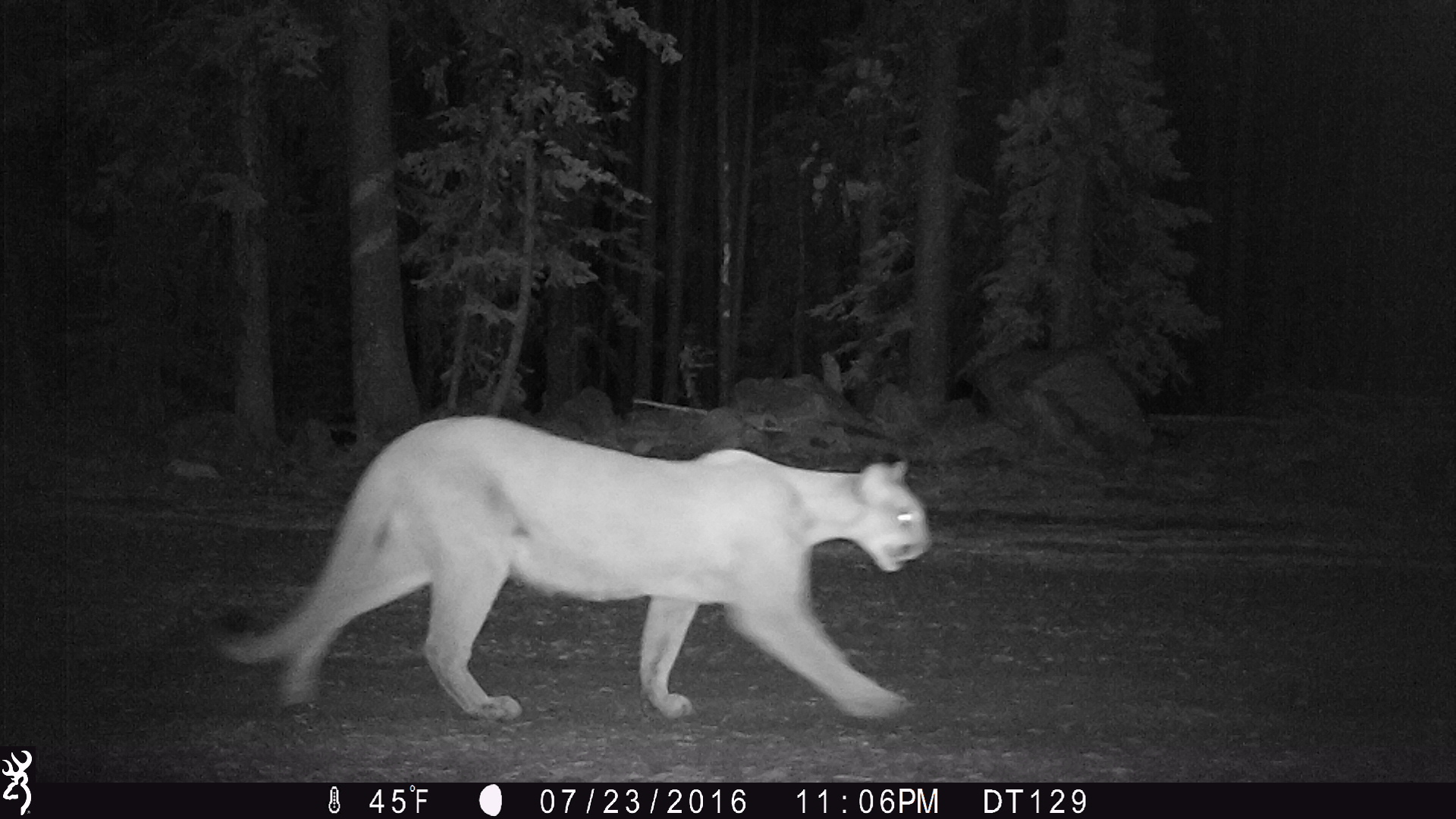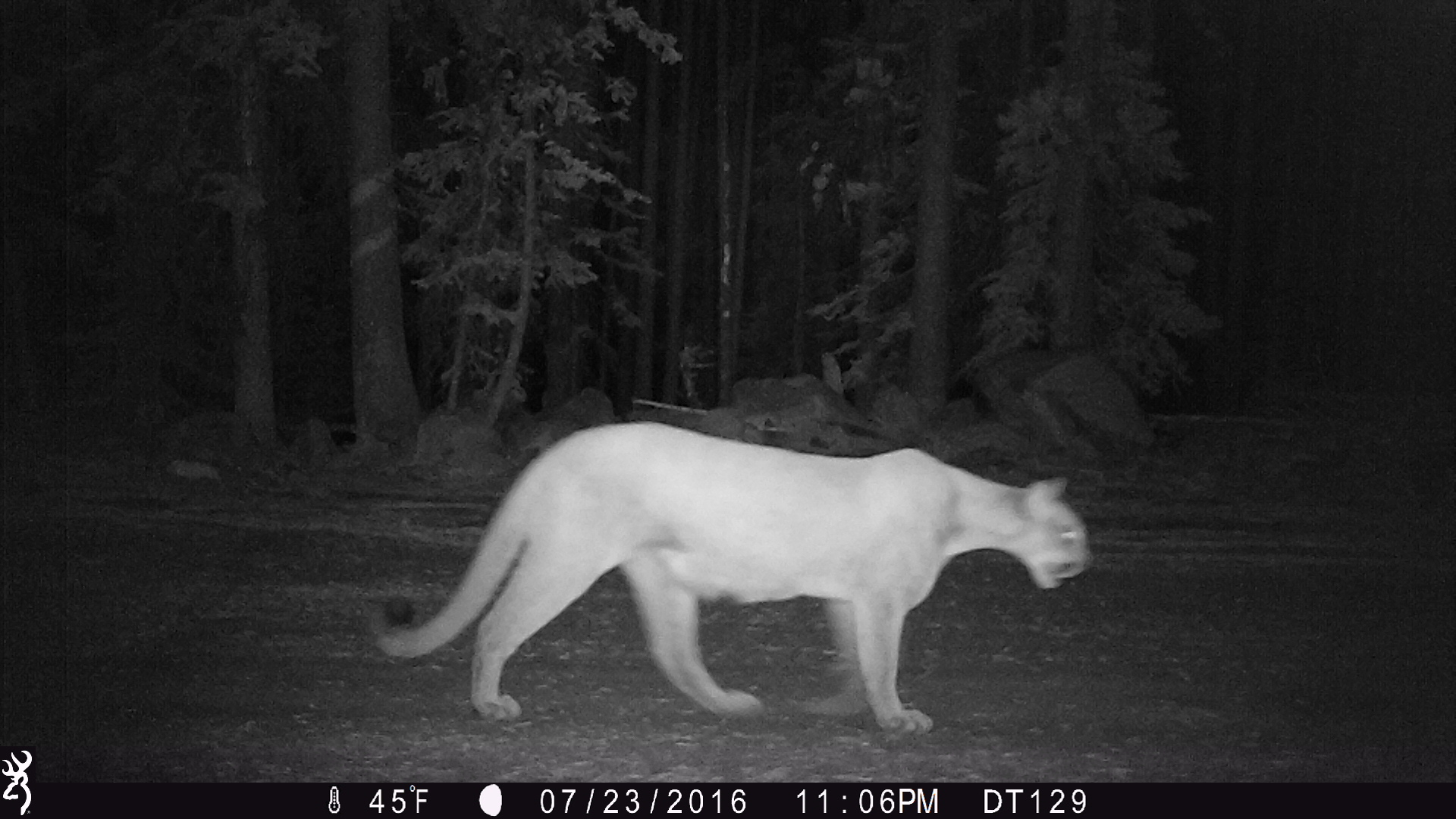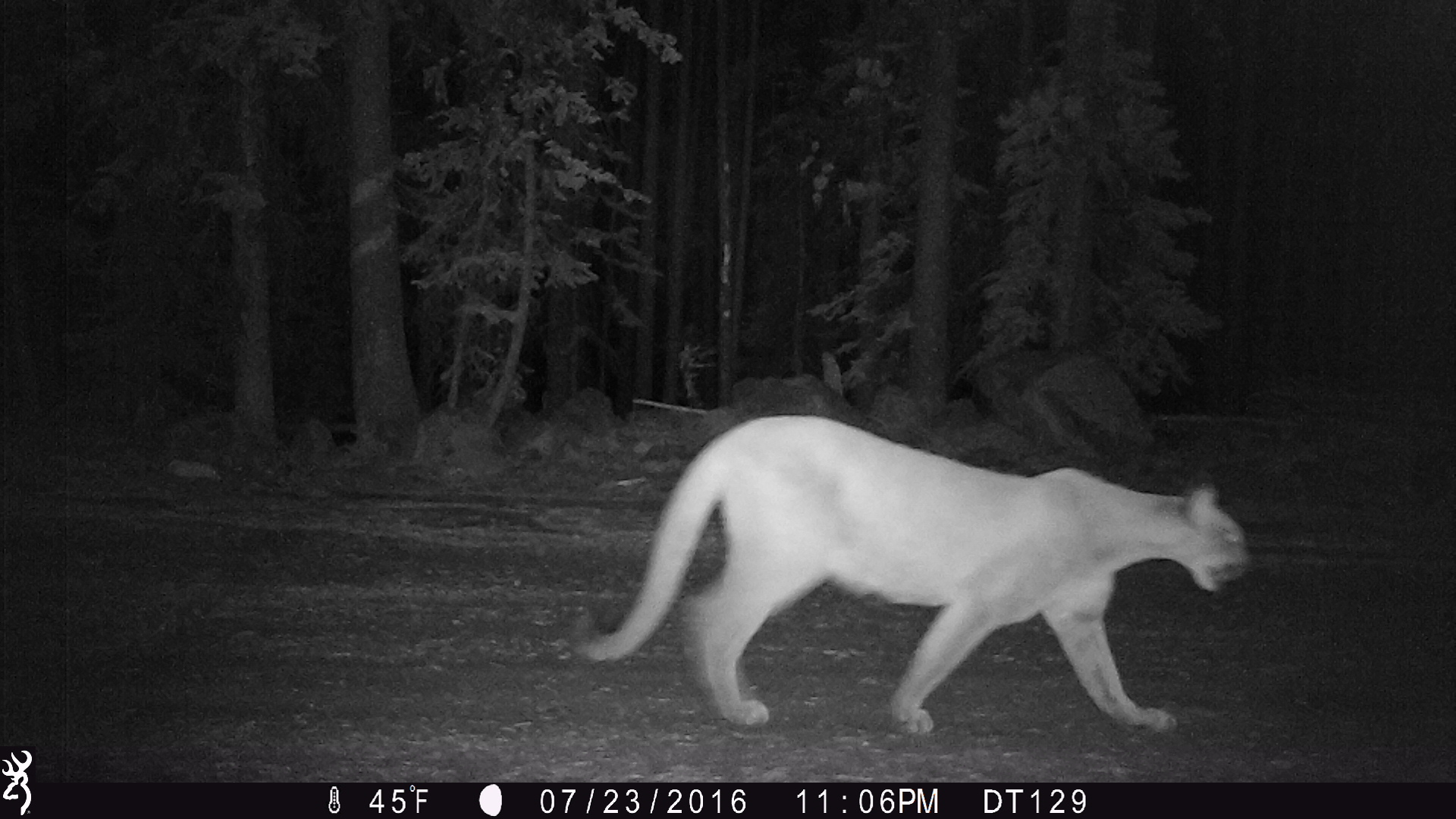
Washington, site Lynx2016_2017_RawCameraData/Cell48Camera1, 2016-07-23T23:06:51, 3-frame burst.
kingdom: Animalia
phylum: Chordata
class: Mammalia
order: Carnivora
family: Felidae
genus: Puma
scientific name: Puma concolor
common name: mountain lion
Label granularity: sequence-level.